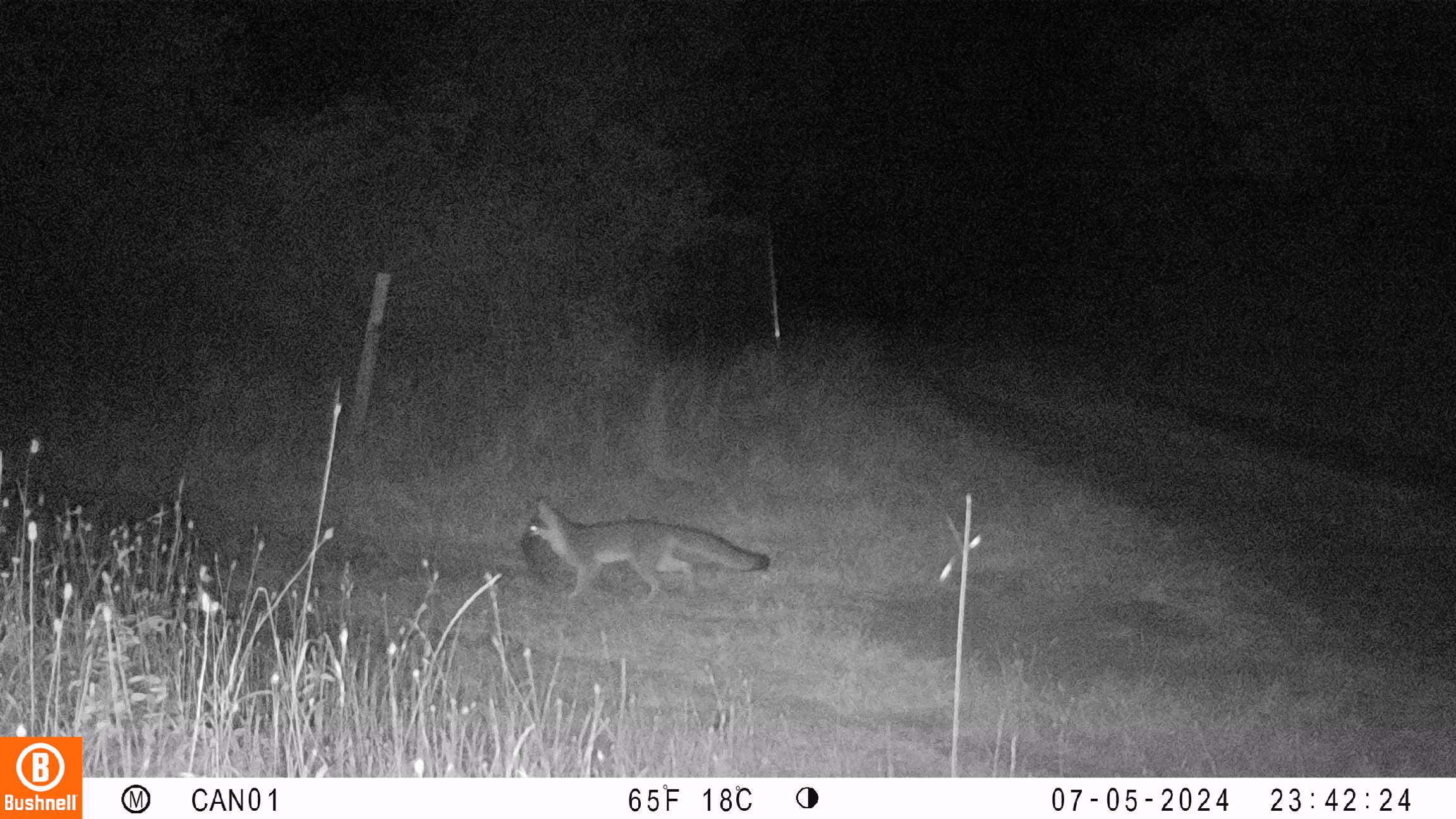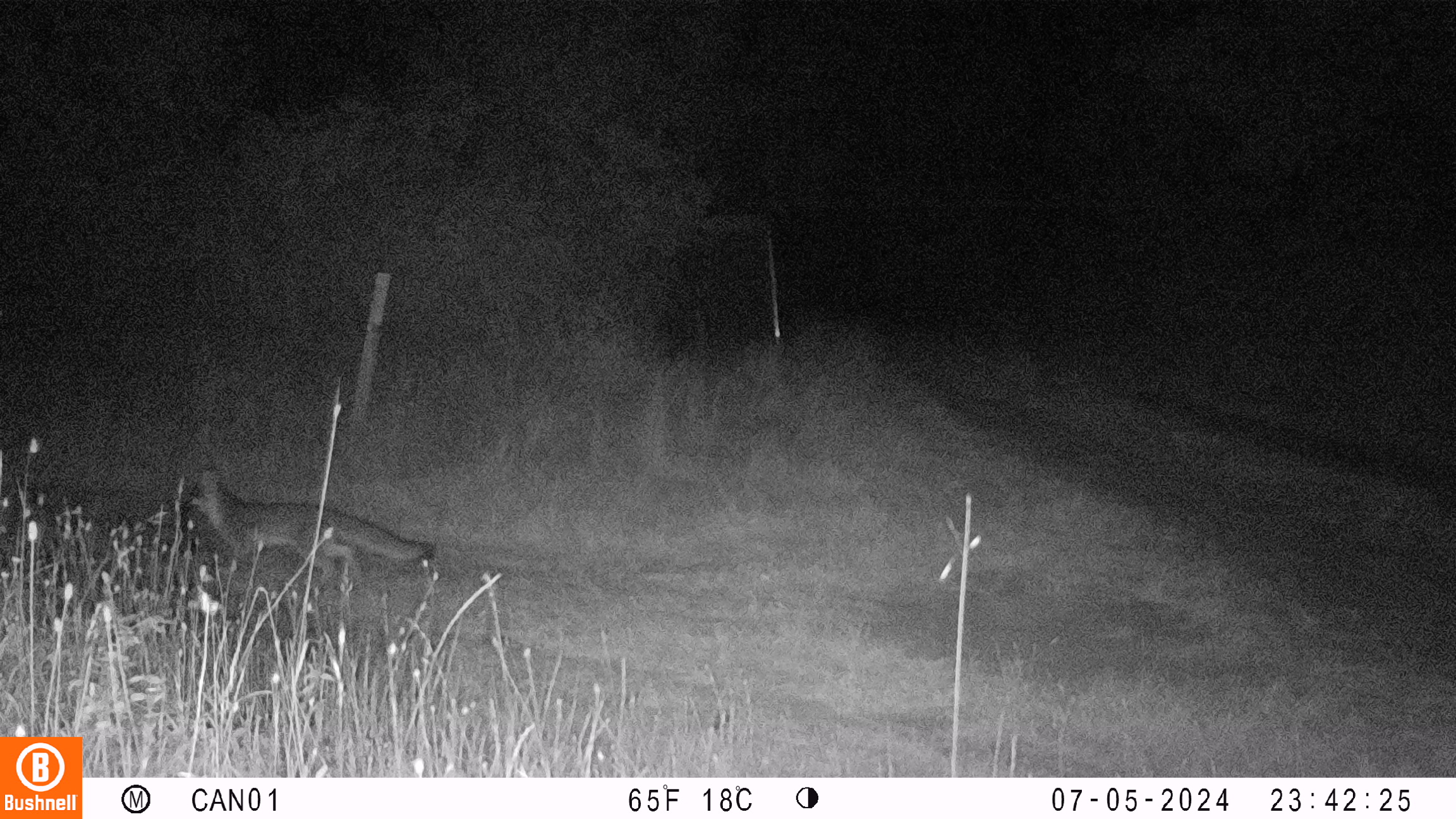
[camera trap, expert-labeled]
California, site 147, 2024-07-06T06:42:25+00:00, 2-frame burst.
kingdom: Animalia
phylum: Chordata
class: Mammalia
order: Carnivora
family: Canidae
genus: Urocyon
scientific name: Urocyon cinereoargenteus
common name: gray fox